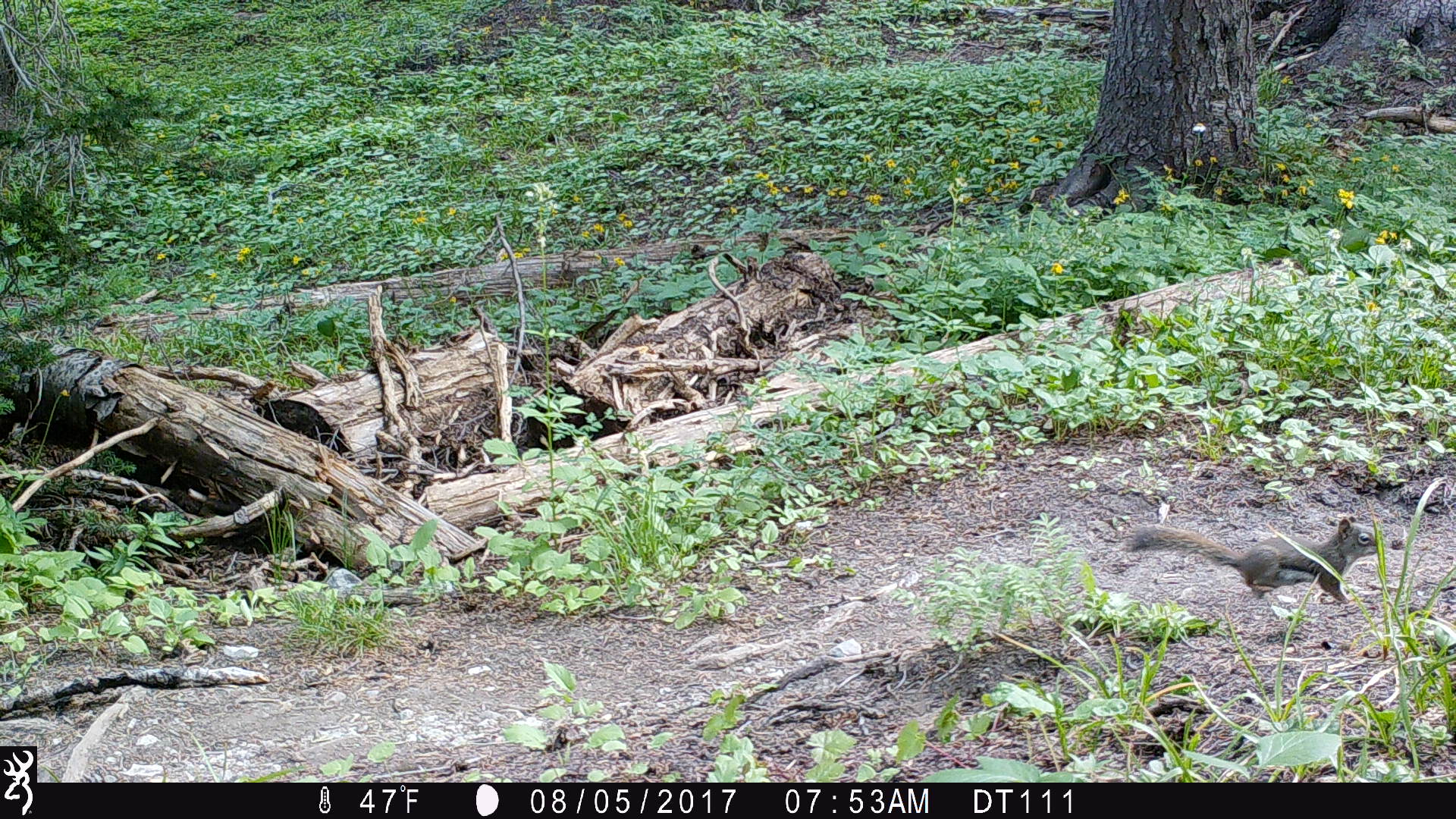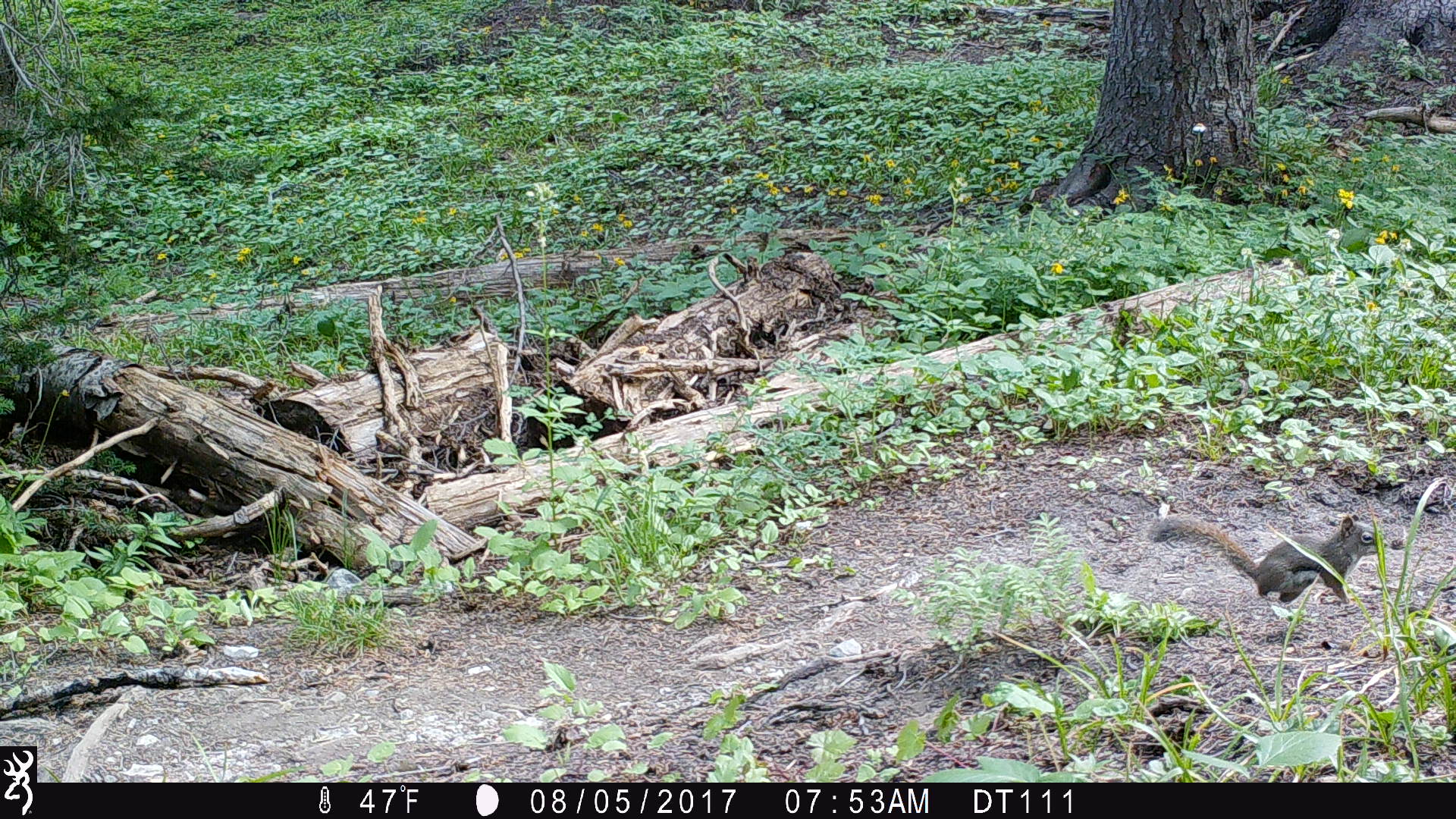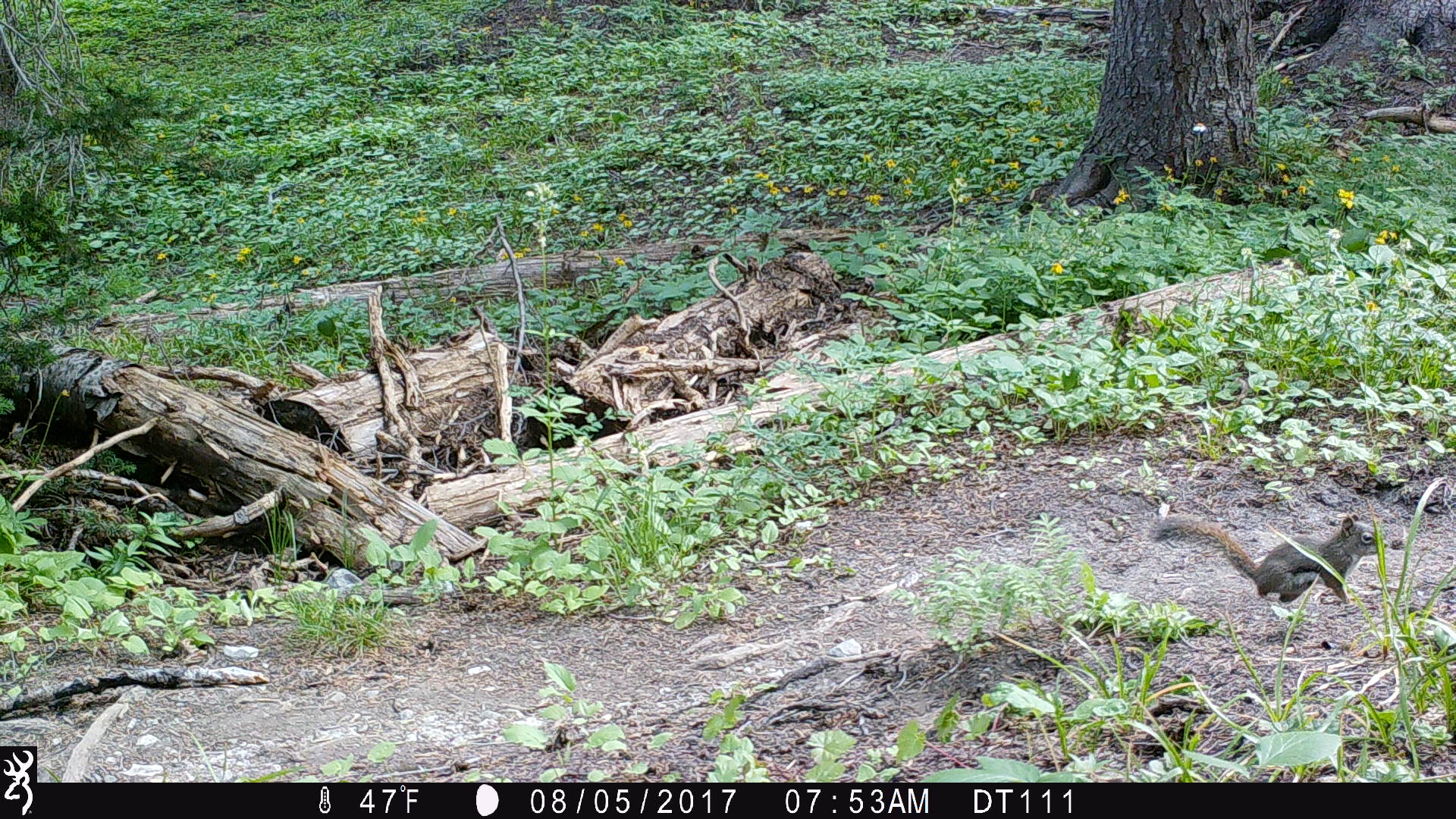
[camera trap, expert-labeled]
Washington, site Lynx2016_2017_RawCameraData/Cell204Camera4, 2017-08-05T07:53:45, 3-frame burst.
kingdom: Animalia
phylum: Chordata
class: Mammalia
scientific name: Mammalia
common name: small mammal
Small mammal (Mammalia). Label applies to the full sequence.